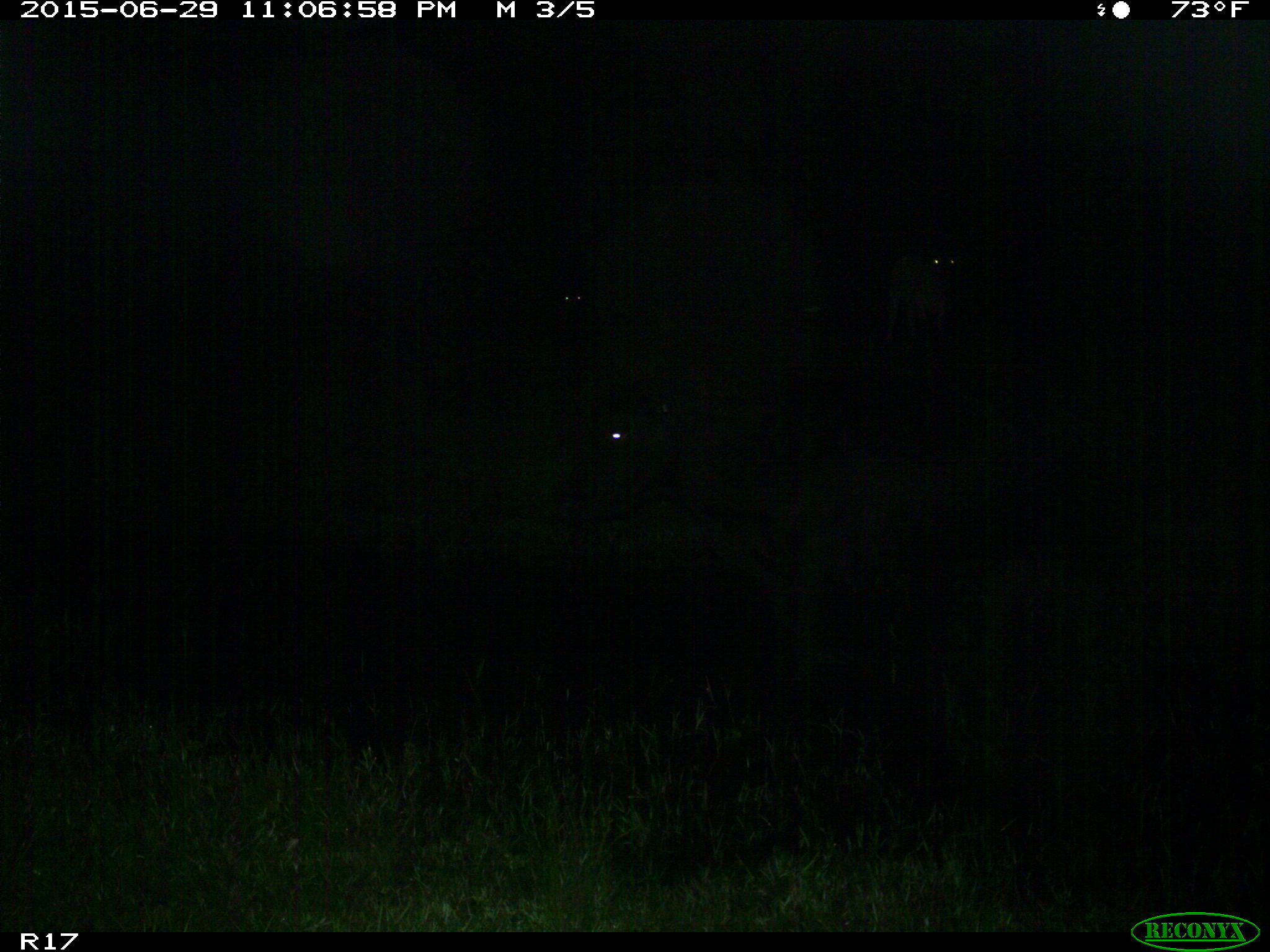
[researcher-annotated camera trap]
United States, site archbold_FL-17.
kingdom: Animalia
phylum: Chordata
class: Mammalia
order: Artiodactyla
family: Bovidae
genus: Bos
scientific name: Bos taurus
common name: domestic cow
Bos taurus (domestic cow).